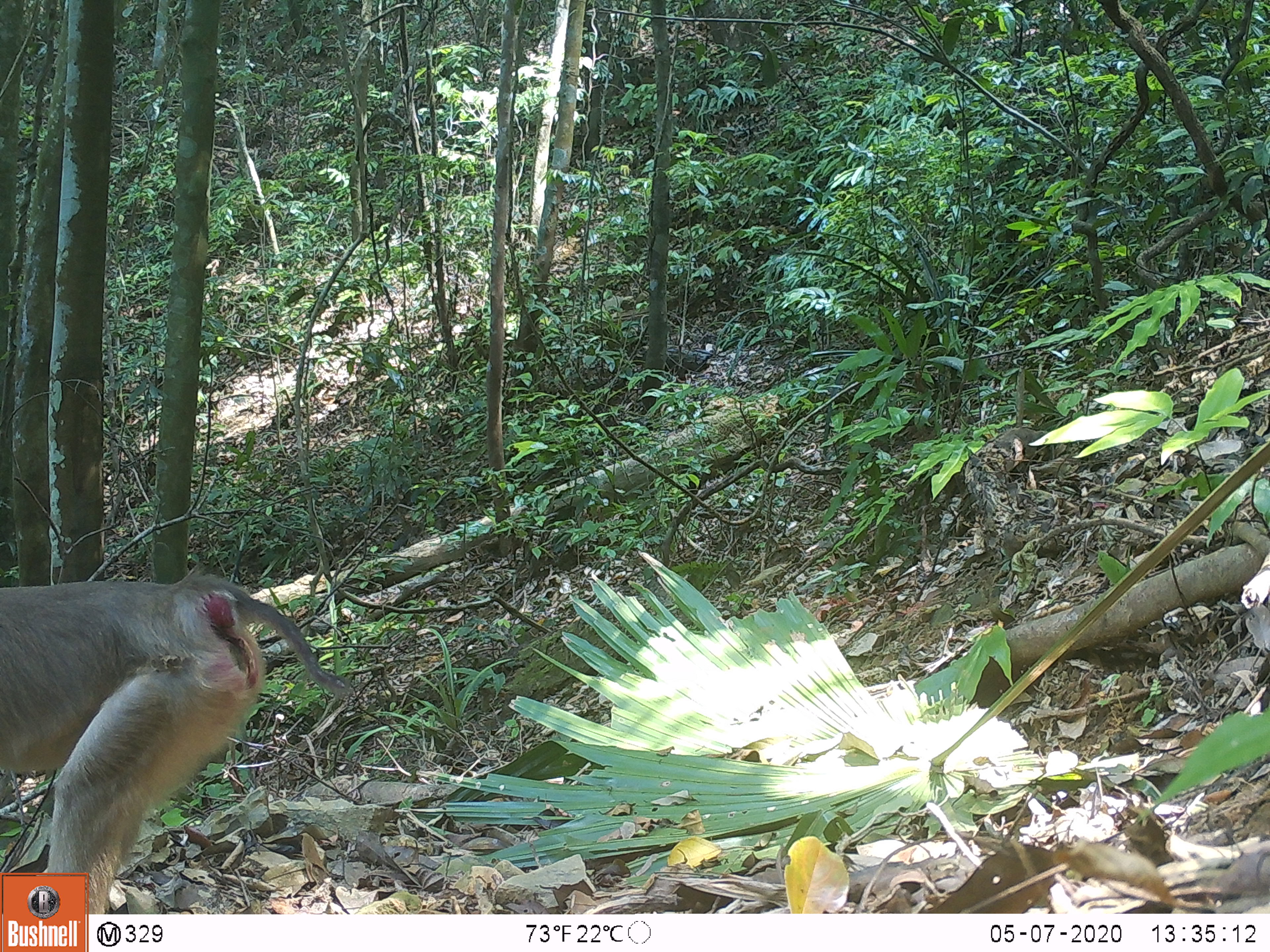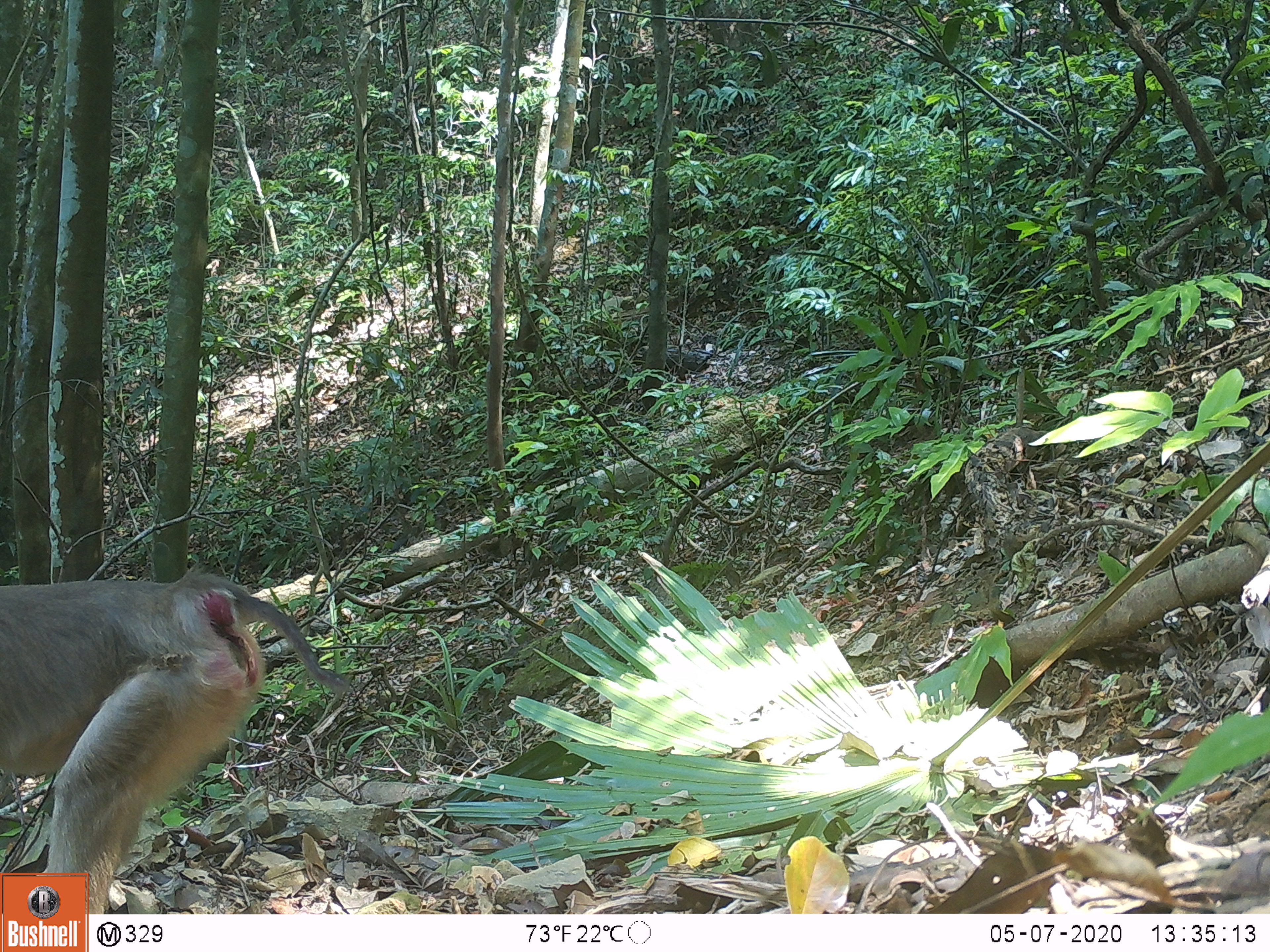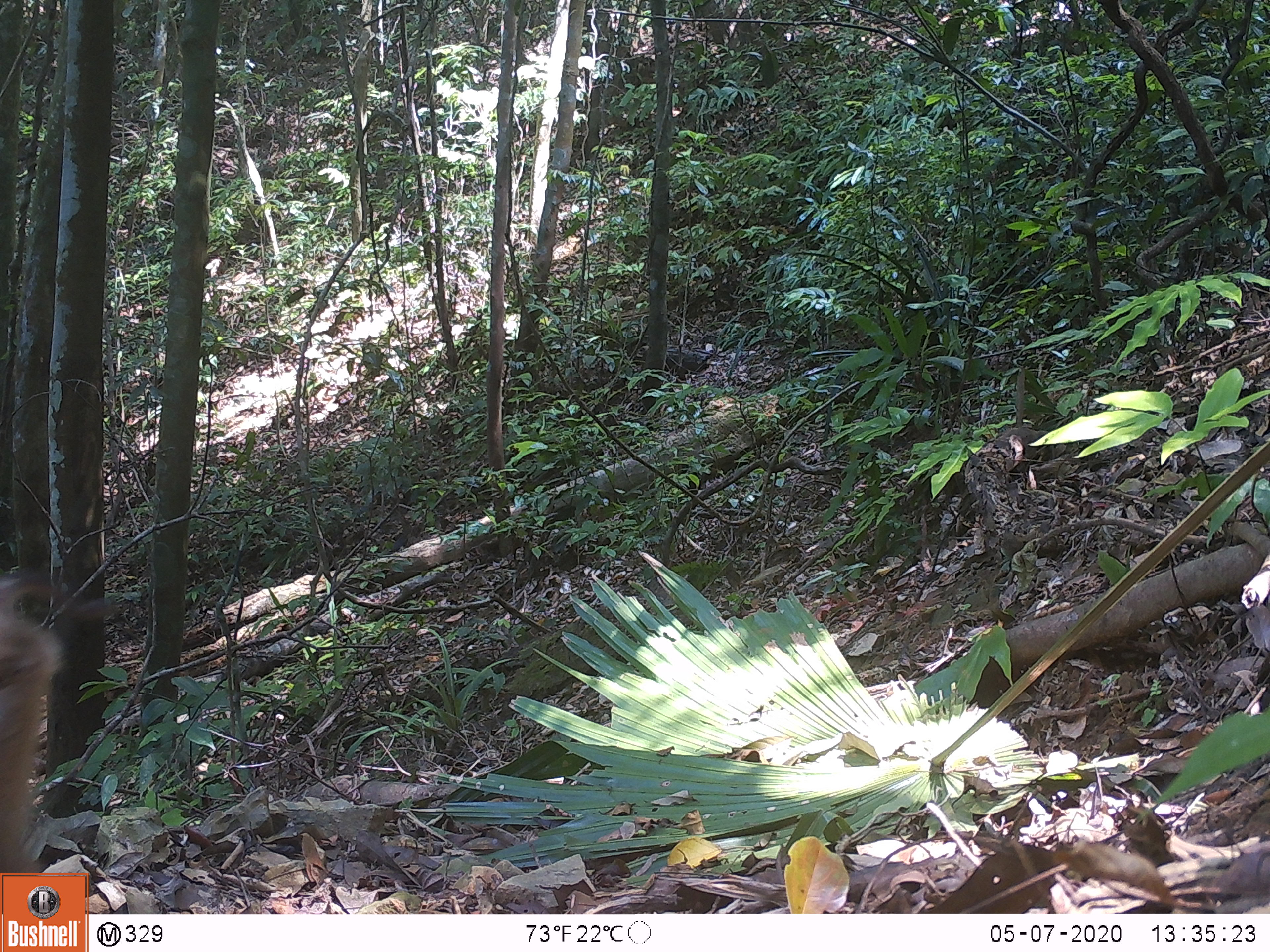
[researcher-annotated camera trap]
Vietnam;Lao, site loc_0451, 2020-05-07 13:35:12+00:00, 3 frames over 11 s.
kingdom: Animalia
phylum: Chordata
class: Mammalia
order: Primates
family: Cercopithecidae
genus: Macaca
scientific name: Macaca nemestrina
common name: pig-tailed macaque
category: pig tailed macaque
Pig tailed macaque (pig-tailed macaque) (Macaca nemestrina). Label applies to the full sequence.